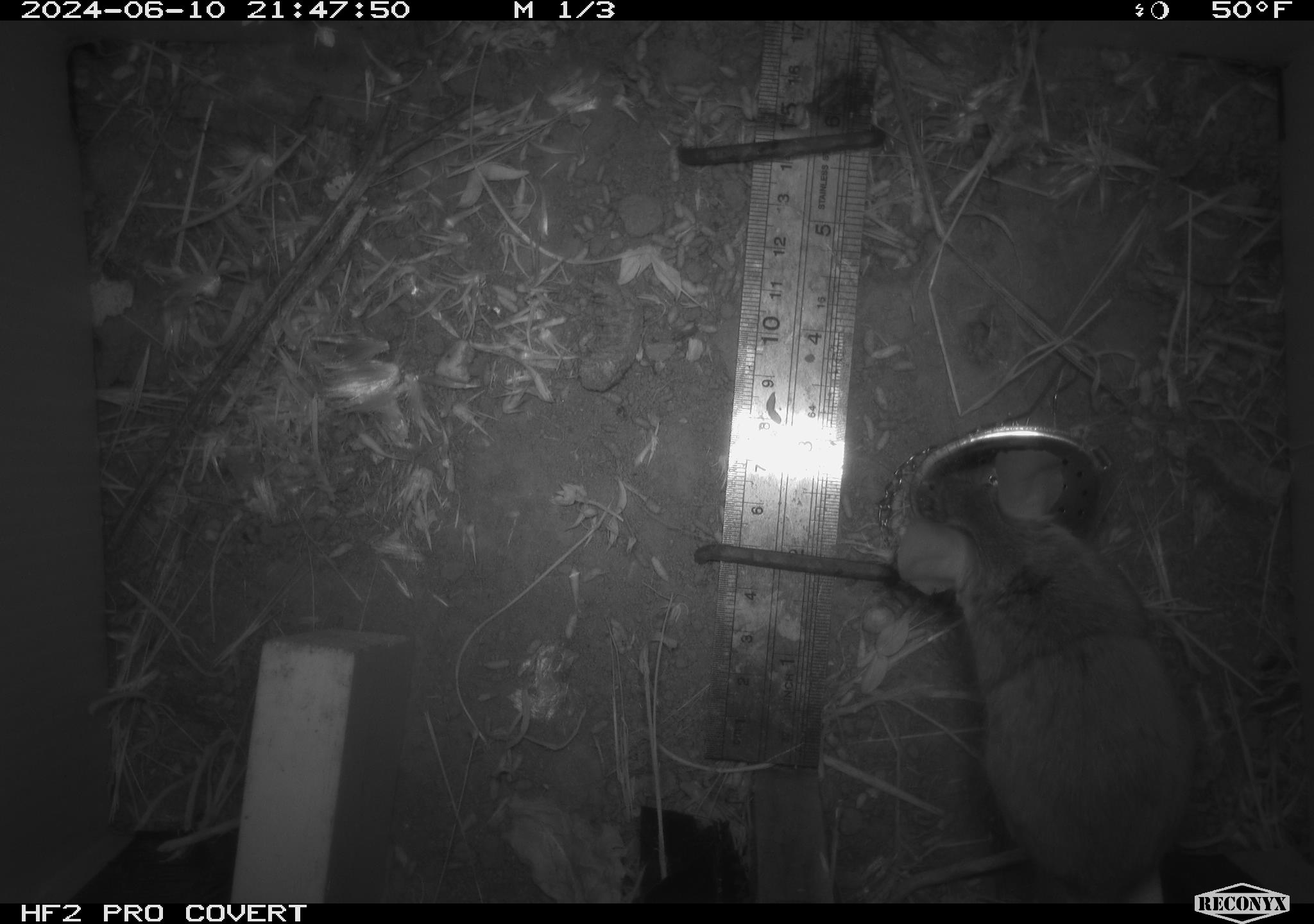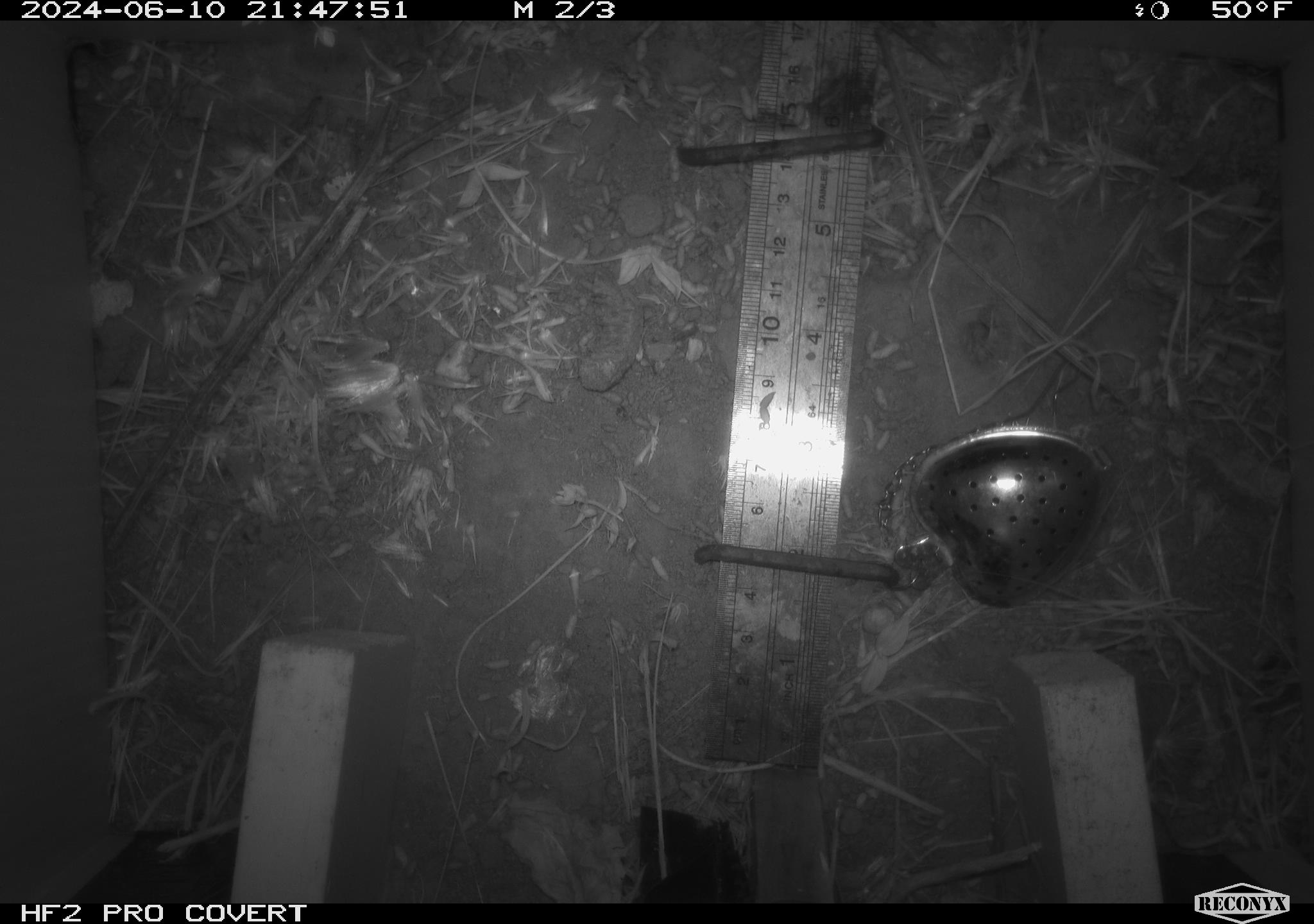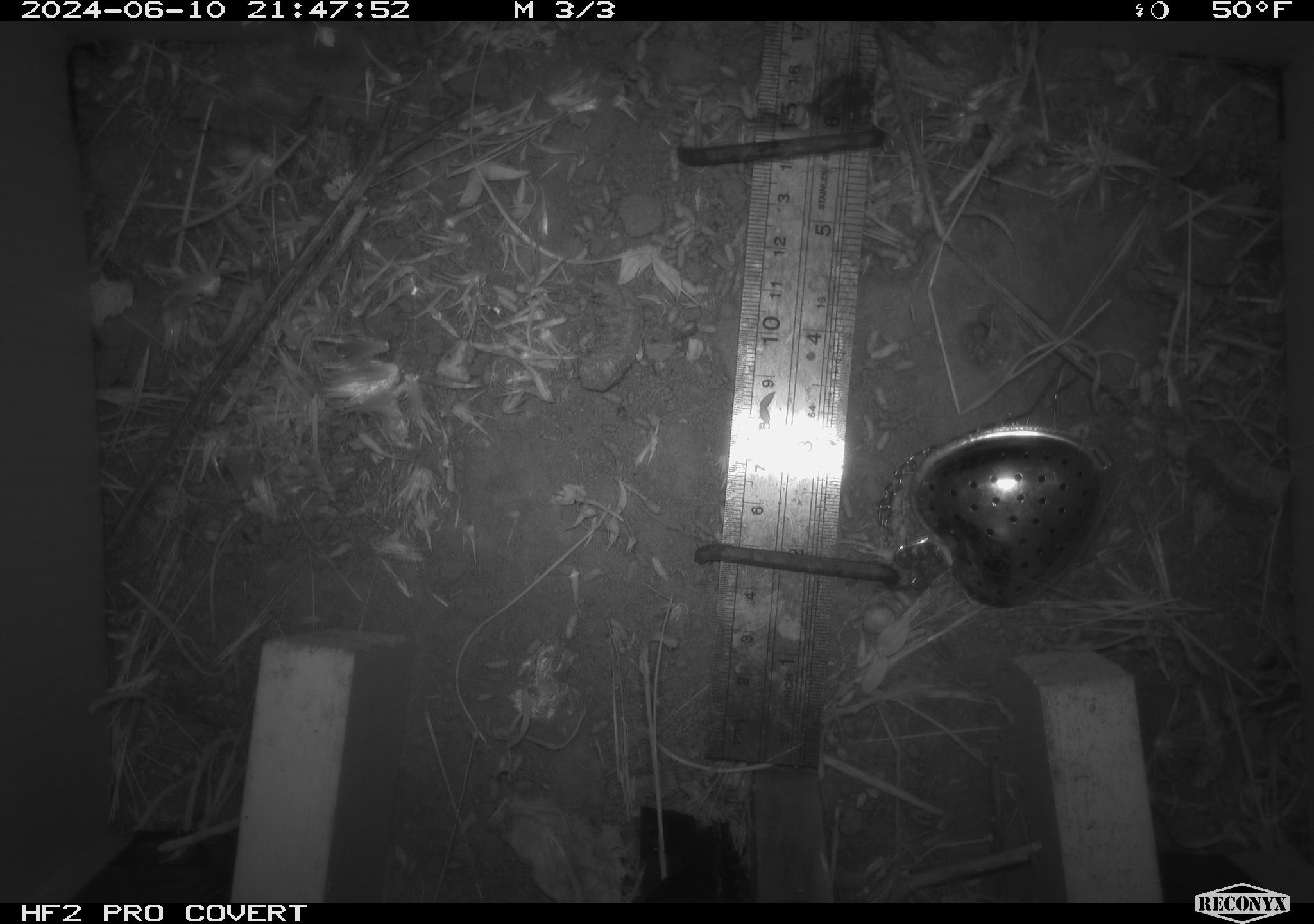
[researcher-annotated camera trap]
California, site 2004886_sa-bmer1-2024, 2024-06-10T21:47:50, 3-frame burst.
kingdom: Animalia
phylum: Chordata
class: Mammalia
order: Rodentia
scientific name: Rodentia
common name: woodrat or rat or mouse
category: woodrat or rat or mouse species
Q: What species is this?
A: Woodrat or rat or mouse species (woodrat or rat or mouse) (Rodentia).